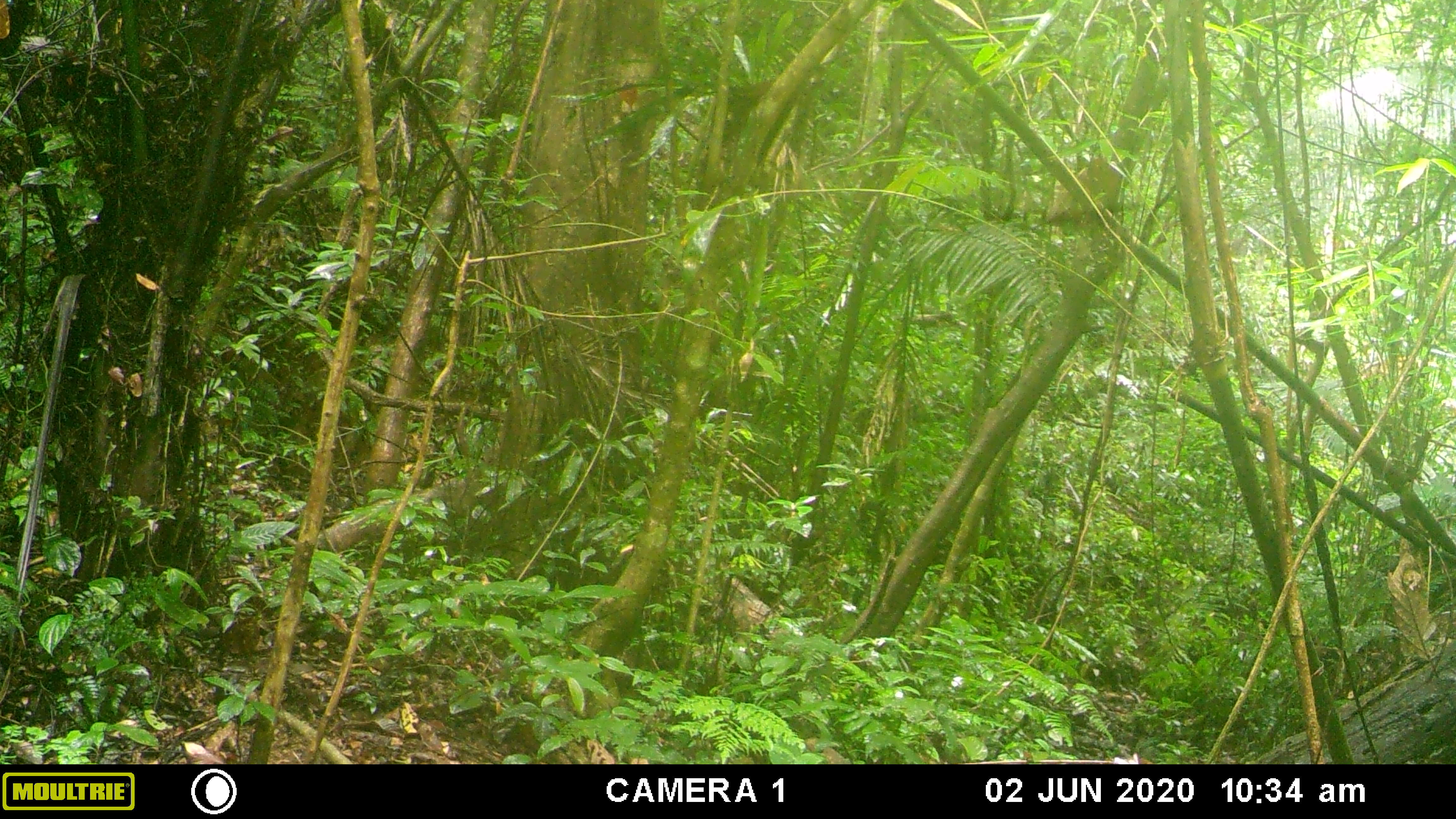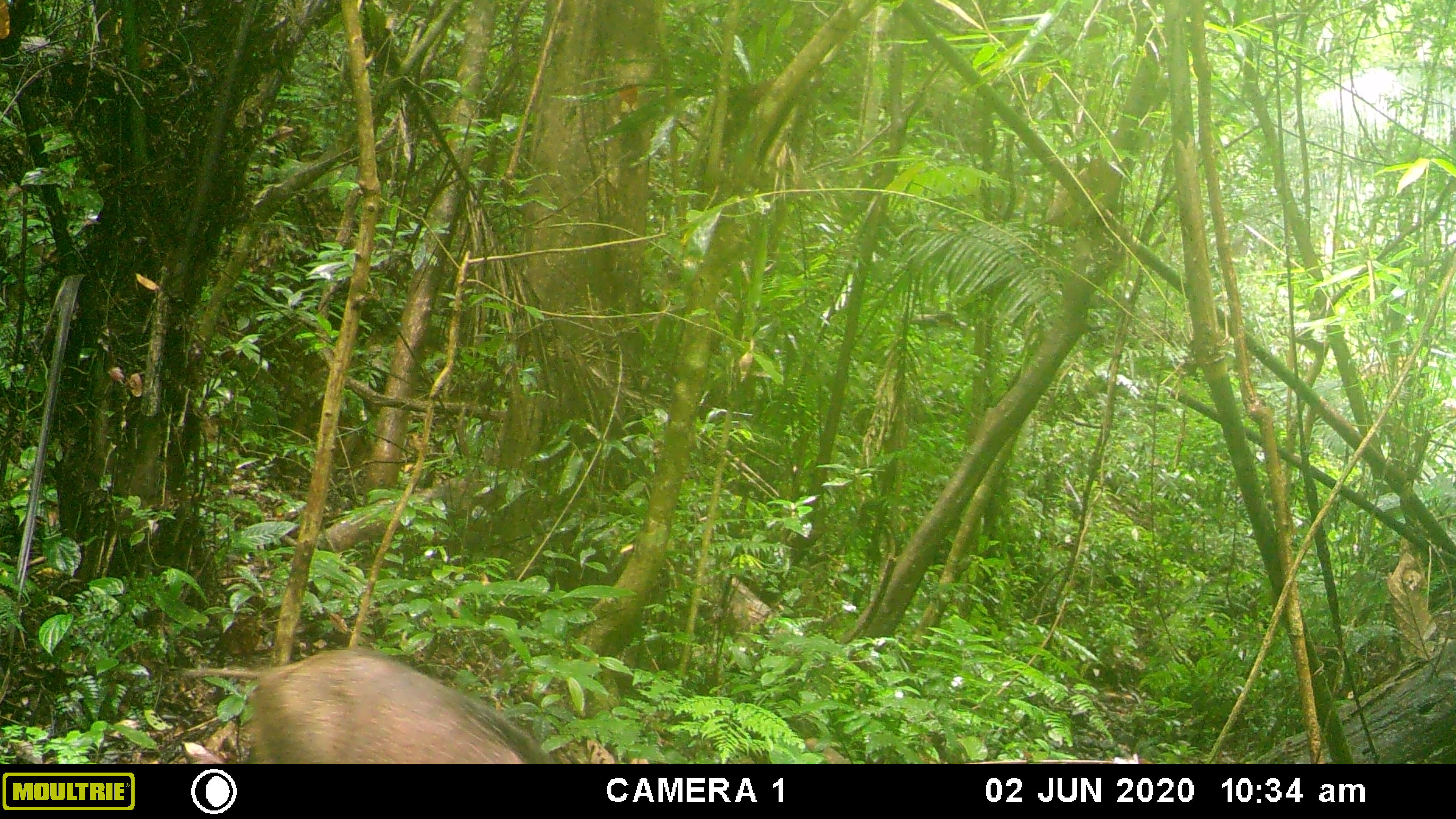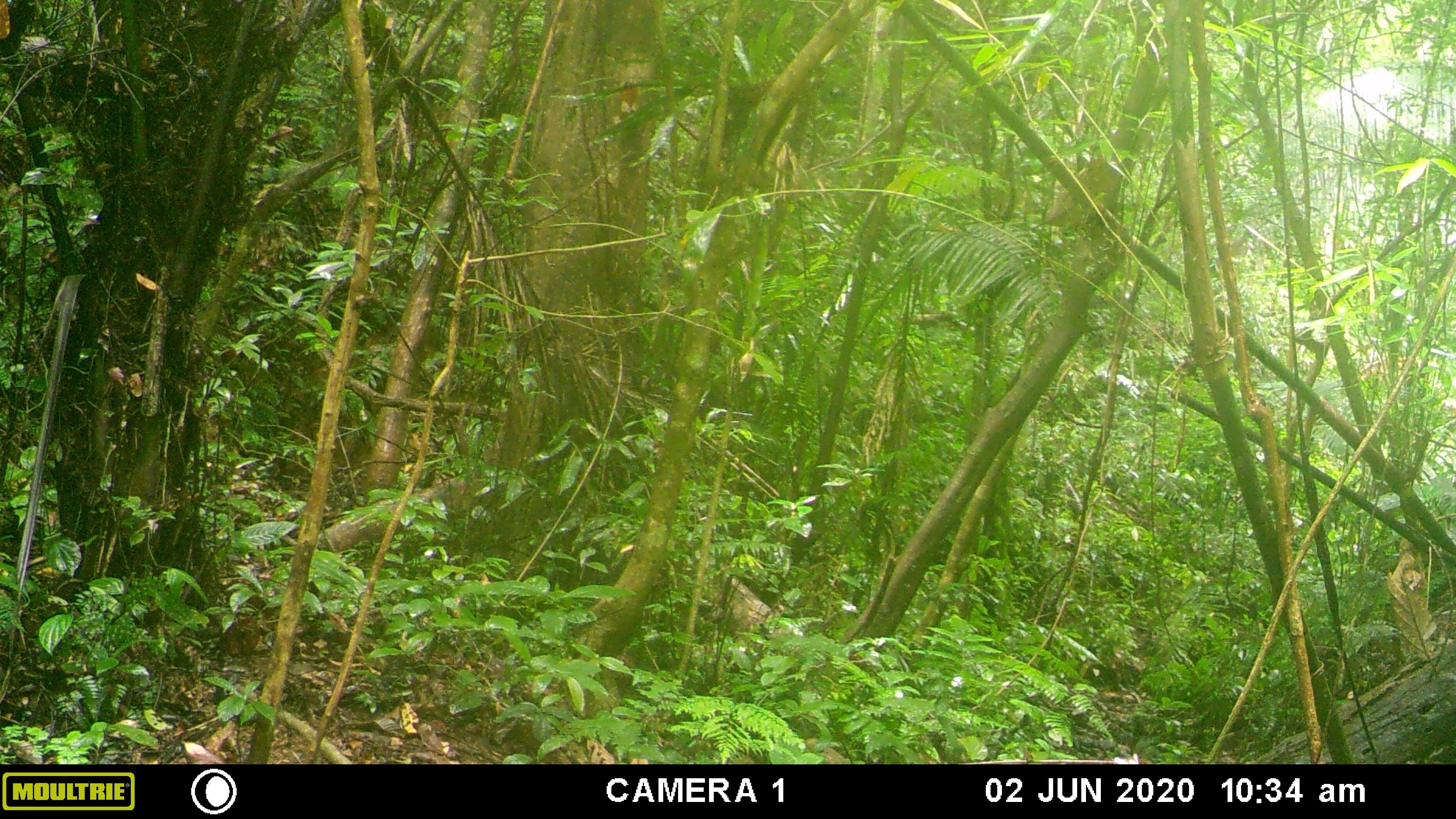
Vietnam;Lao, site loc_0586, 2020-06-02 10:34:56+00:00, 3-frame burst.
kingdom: Animalia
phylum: Chordata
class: Mammalia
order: Artiodactyla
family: Suidae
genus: Sus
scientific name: Sus scrofa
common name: eurasian wild pig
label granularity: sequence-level